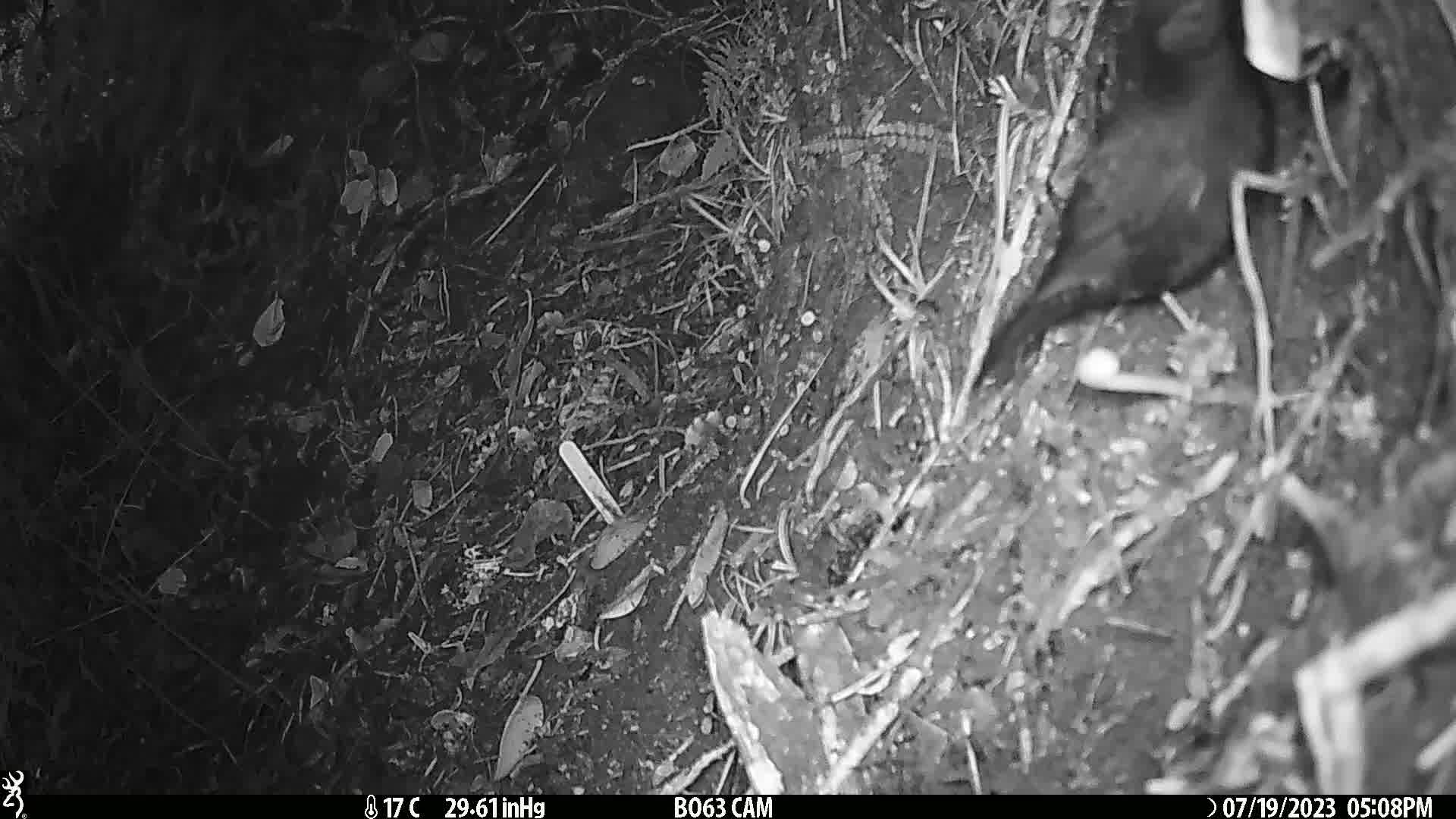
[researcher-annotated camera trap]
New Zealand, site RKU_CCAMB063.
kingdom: Animalia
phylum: Chordata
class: Aves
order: Passeriformes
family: Turdidae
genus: Turdus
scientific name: Turdus merula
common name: eurasian blackbird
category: blackbird